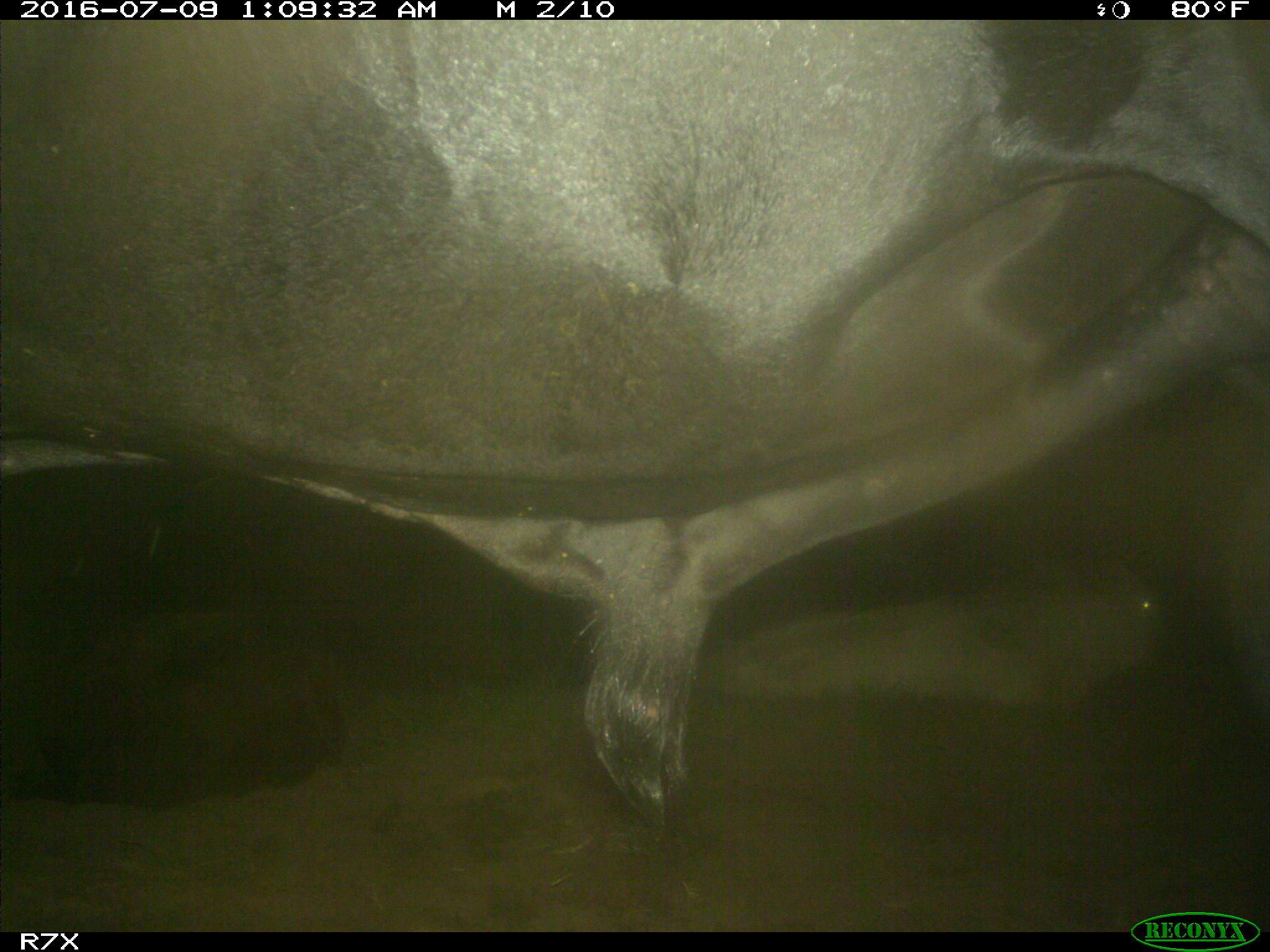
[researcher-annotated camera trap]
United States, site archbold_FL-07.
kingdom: Animalia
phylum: Chordata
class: Mammalia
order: Artiodactyla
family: Bovidae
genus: Bos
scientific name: Bos taurus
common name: domestic cow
Bos taurus (domestic cow).